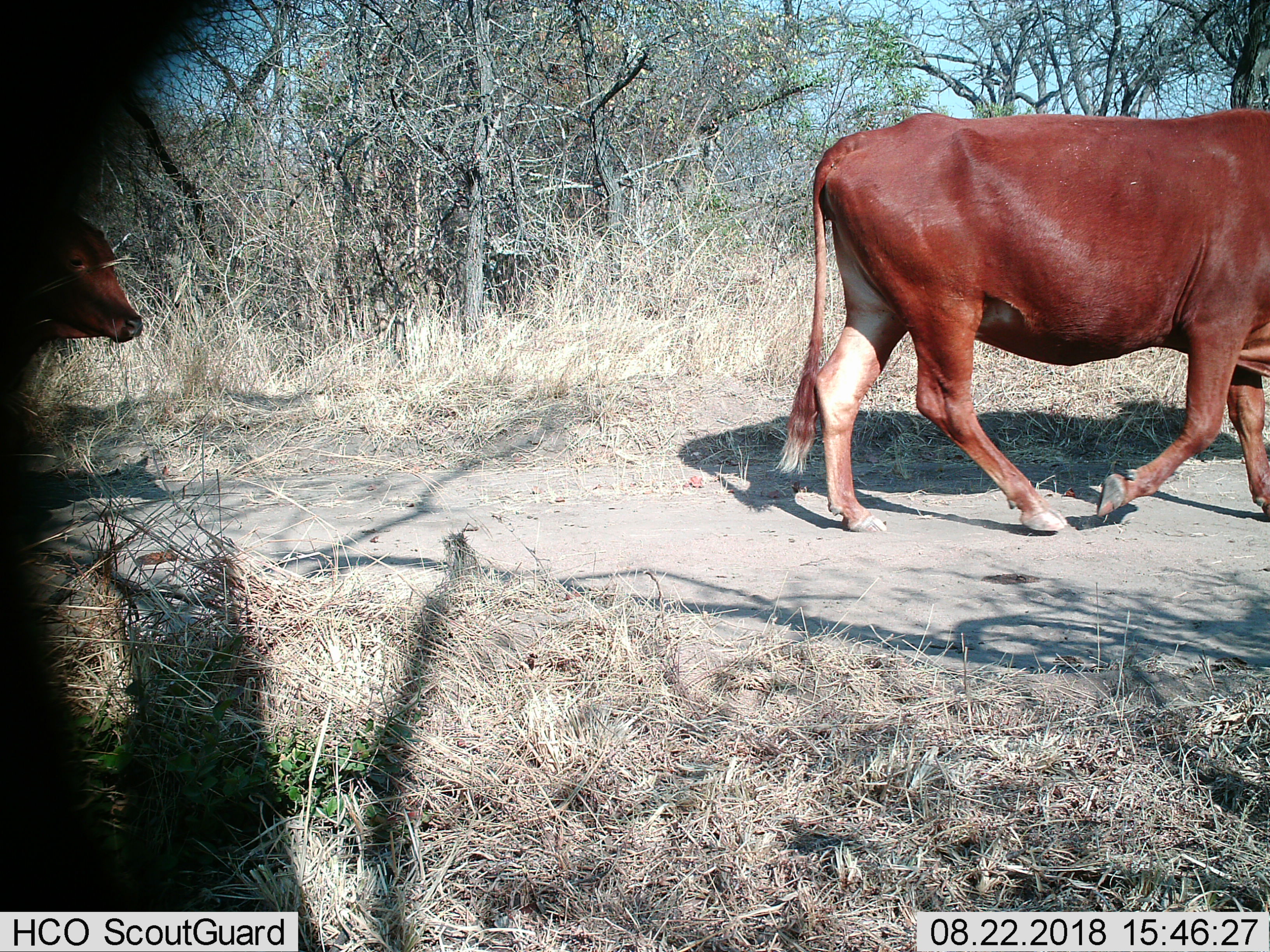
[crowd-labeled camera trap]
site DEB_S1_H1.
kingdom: Animalia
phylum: Chordata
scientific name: Vertebrata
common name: domestic animal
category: domesticanimal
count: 2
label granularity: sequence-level